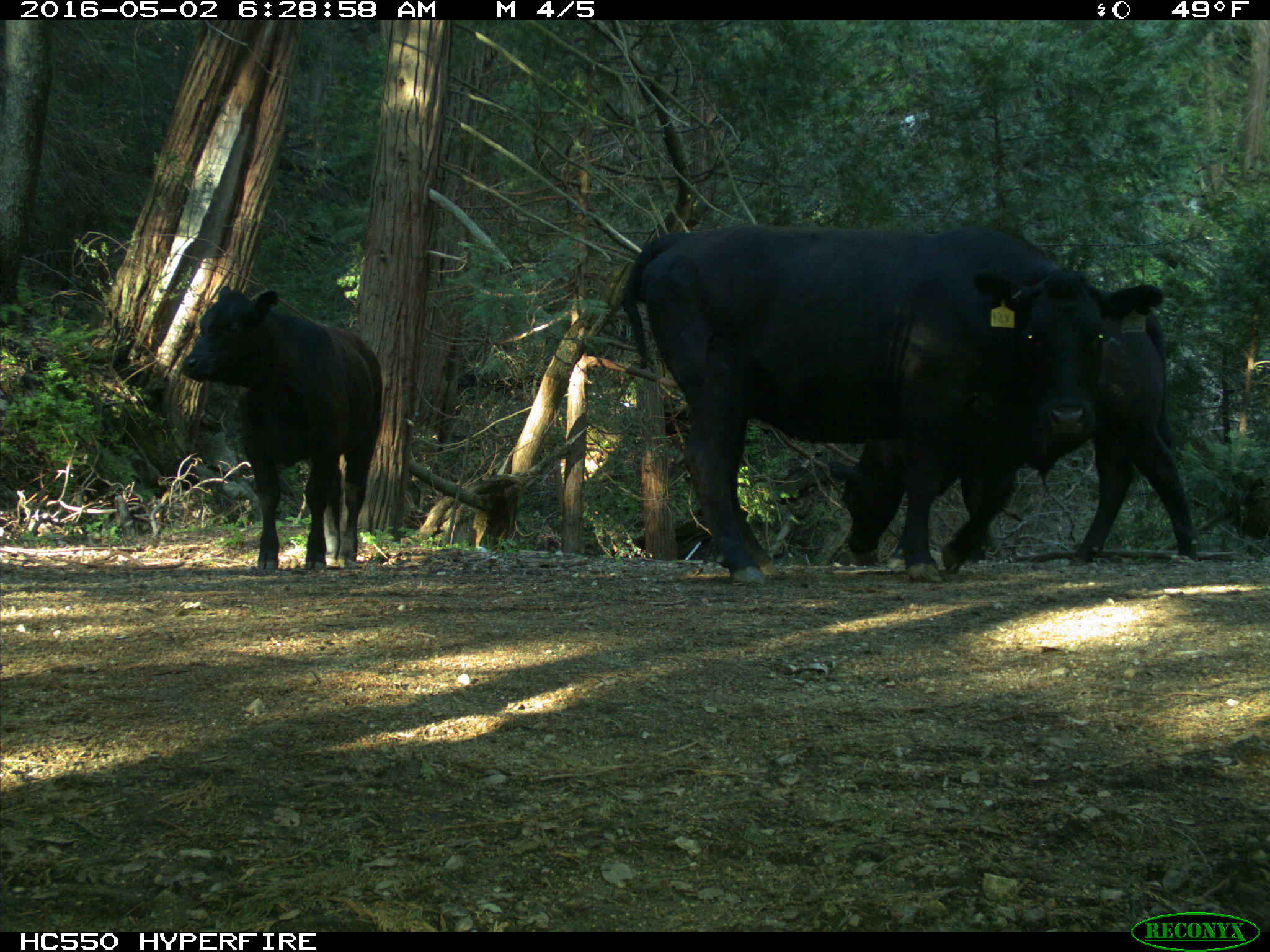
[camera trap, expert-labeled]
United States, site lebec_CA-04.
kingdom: Animalia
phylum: Chordata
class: Mammalia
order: Artiodactyla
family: Bovidae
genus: Bos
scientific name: Bos taurus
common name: domestic cow